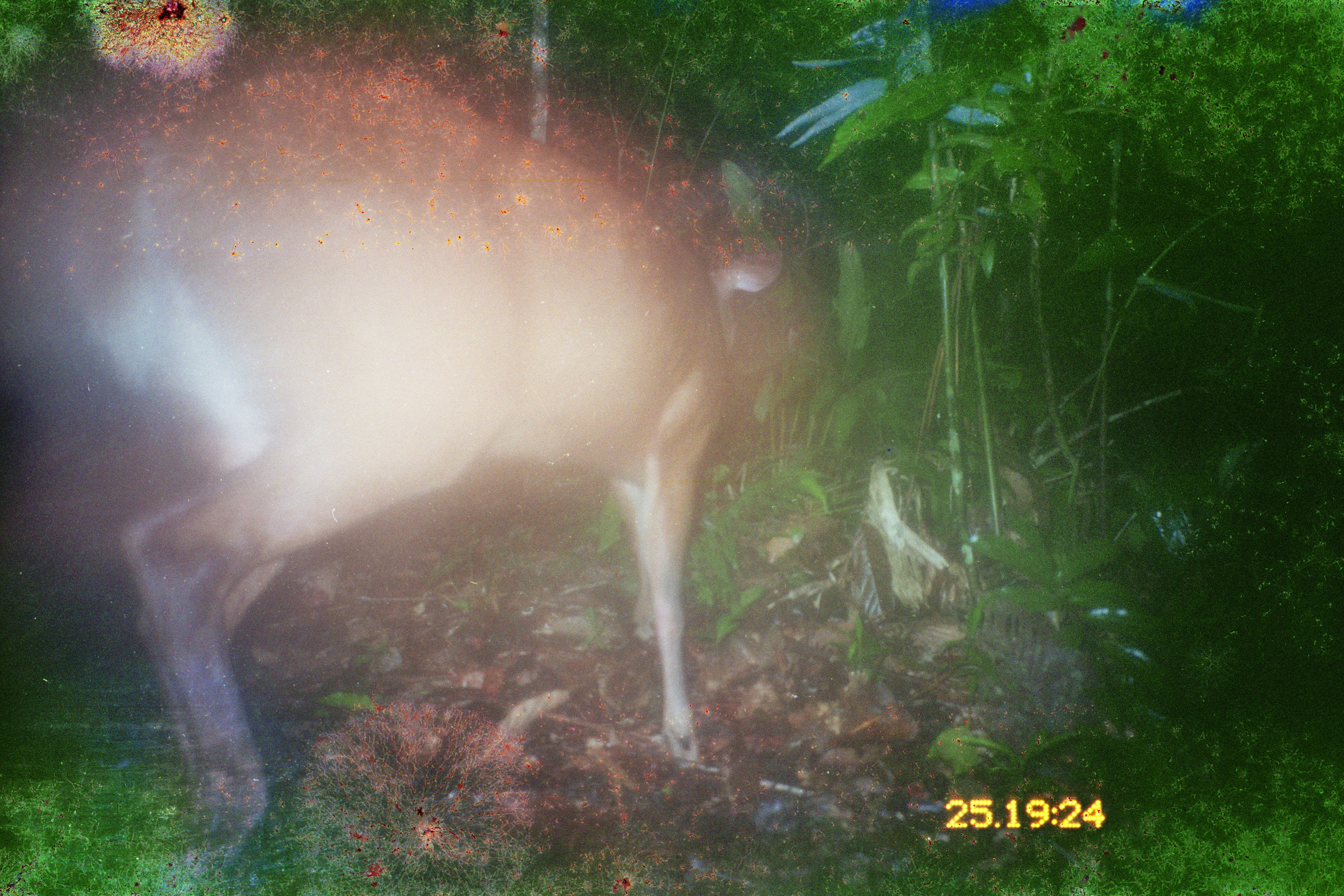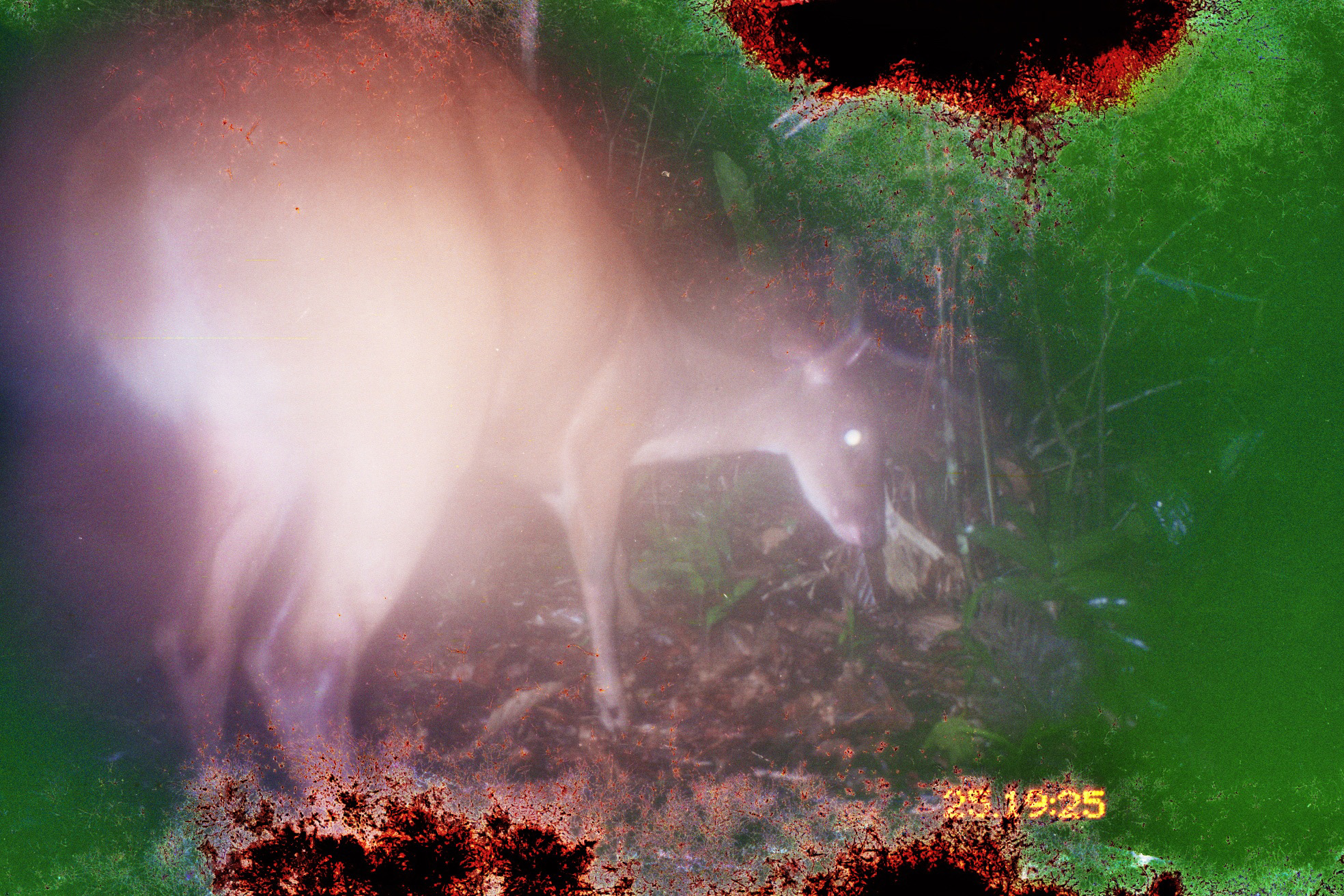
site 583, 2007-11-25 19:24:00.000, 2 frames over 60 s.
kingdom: Animalia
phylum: Chordata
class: Mammalia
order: Artiodactyla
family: Cervidae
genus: Mazama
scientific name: Mazama americana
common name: red brocket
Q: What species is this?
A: Mazama americana (red brocket).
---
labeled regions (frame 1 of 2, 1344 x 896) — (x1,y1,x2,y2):
mazama americana: (21,40,797,868)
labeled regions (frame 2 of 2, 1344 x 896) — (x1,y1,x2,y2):
mazama americana: (0,0,886,811)